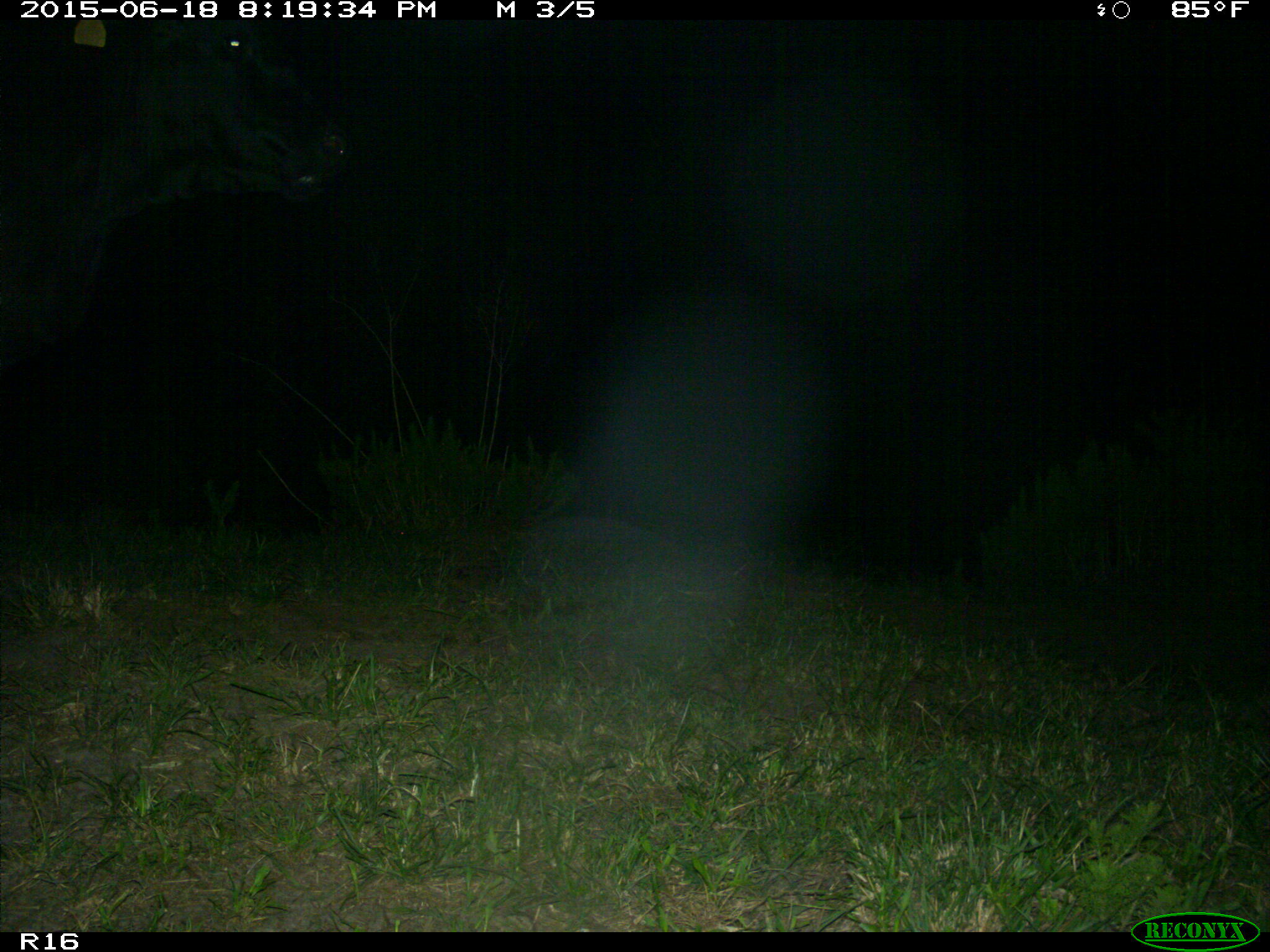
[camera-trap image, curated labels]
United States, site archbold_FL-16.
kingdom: Animalia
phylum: Chordata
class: Mammalia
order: Artiodactyla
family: Bovidae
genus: Bos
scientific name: Bos taurus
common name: domestic cow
Bos taurus (domestic cow).